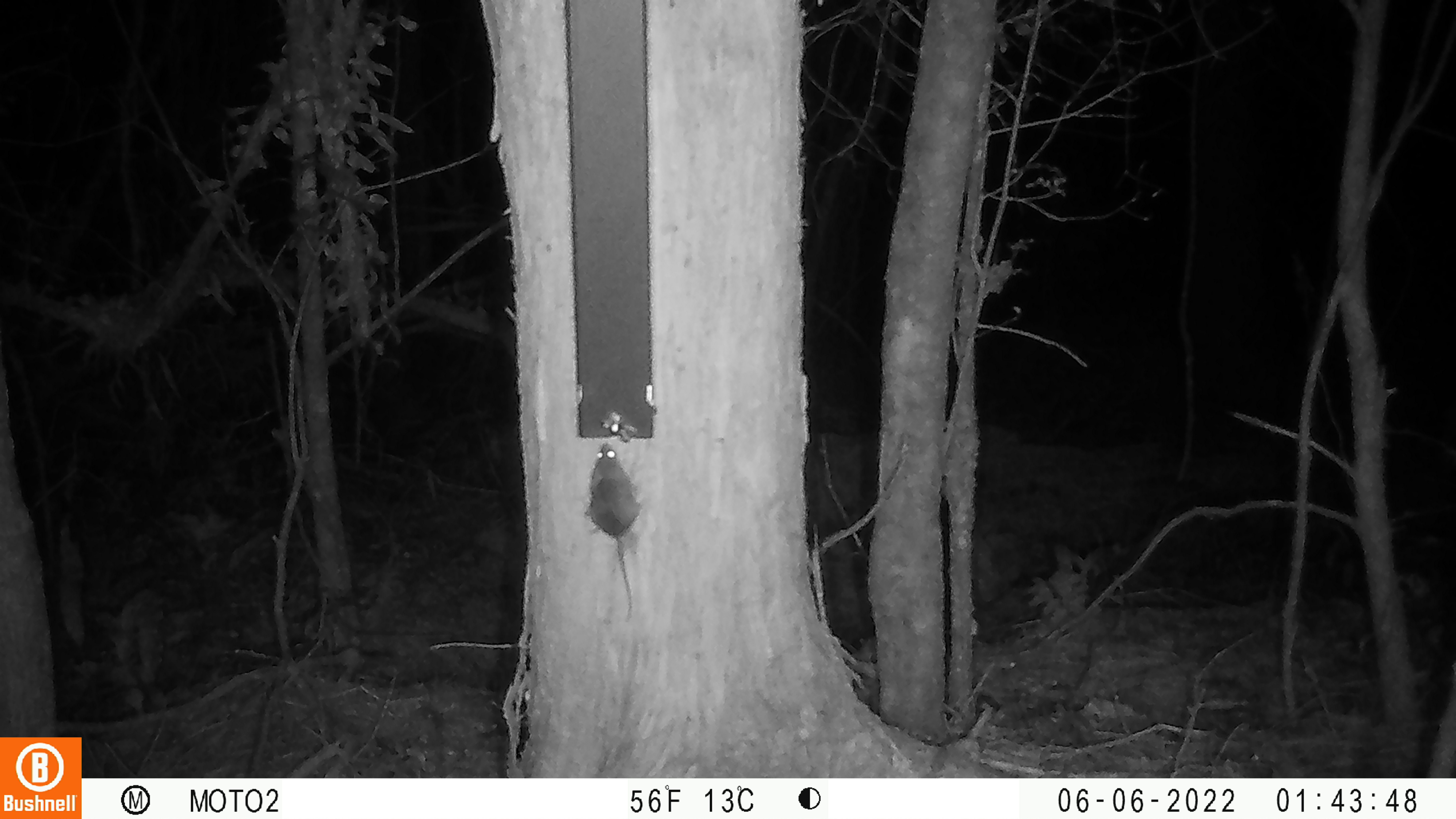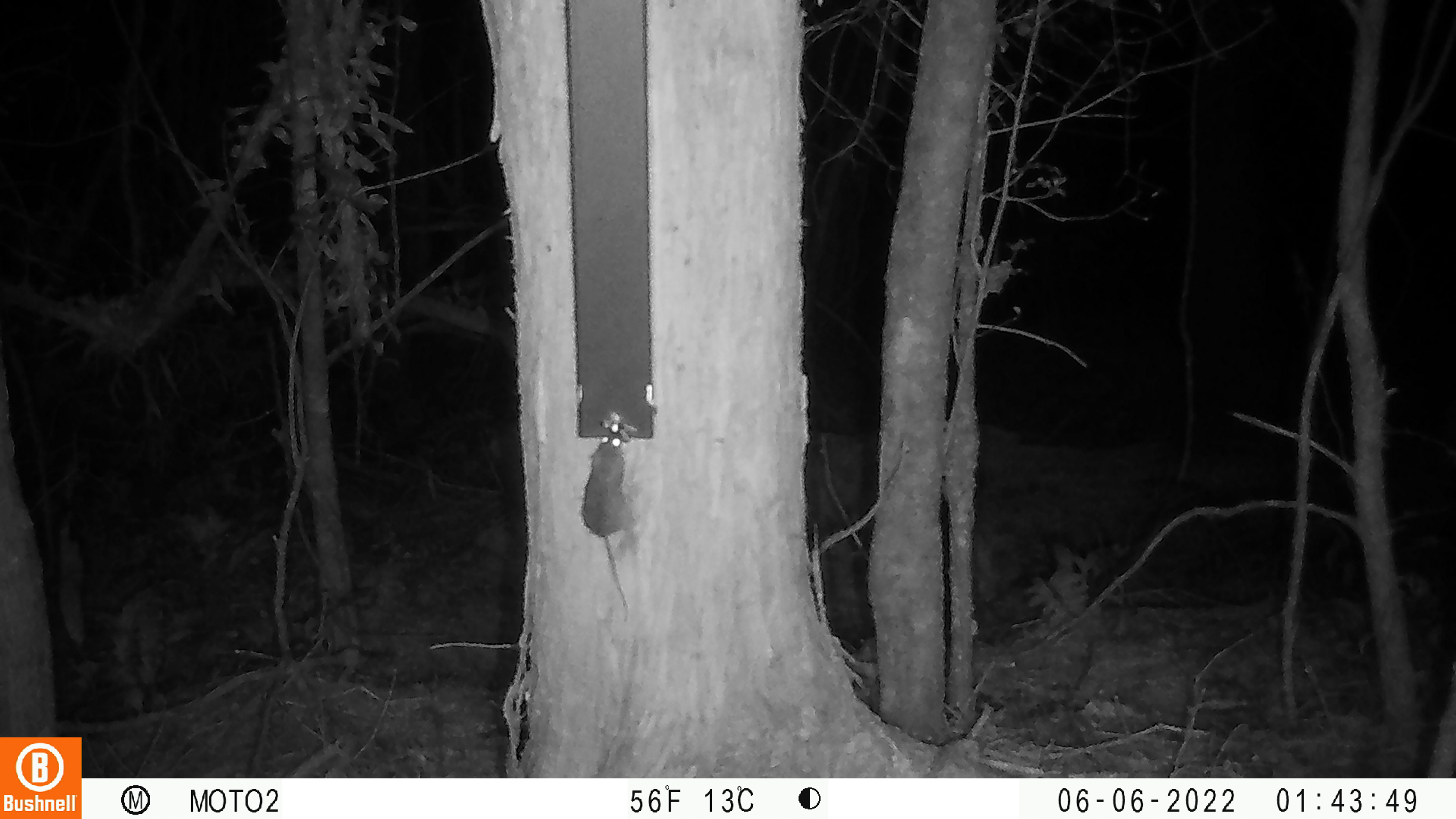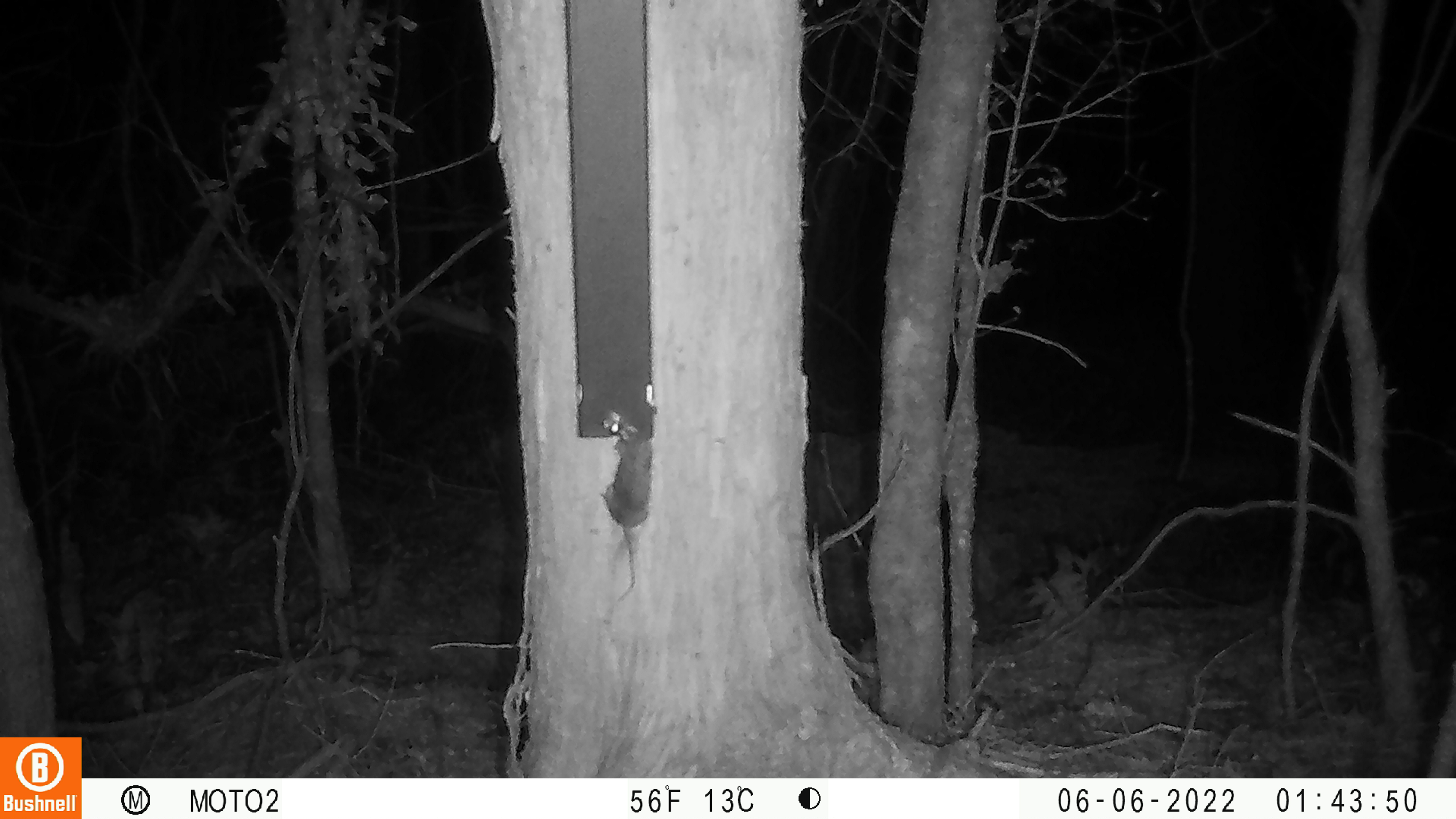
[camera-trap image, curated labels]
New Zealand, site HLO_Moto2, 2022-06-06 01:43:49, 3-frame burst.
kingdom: Animalia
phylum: Chordata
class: Mammalia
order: Rodentia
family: Muridae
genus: Mus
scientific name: Mus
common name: mouse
Mouse (Mus).